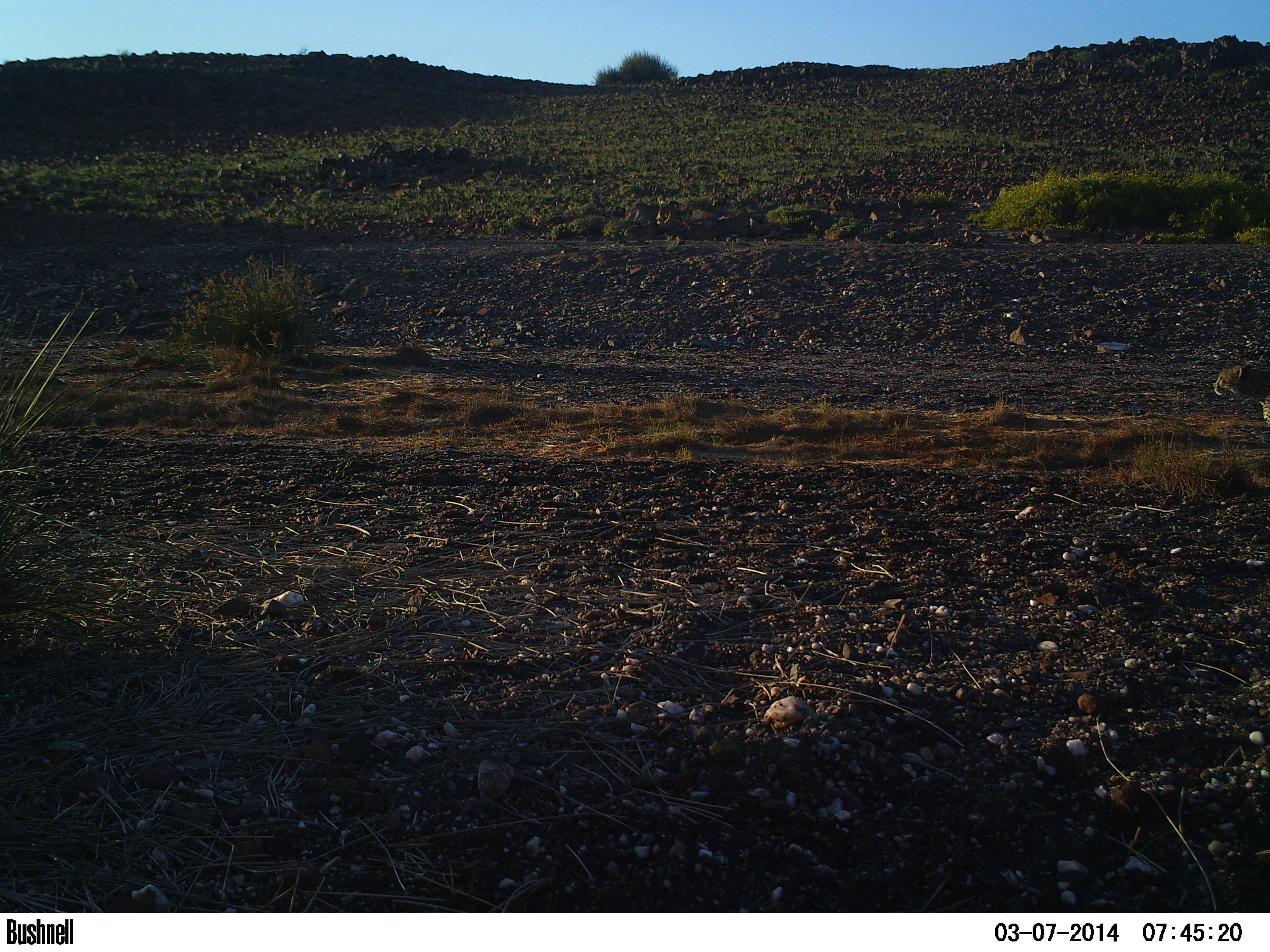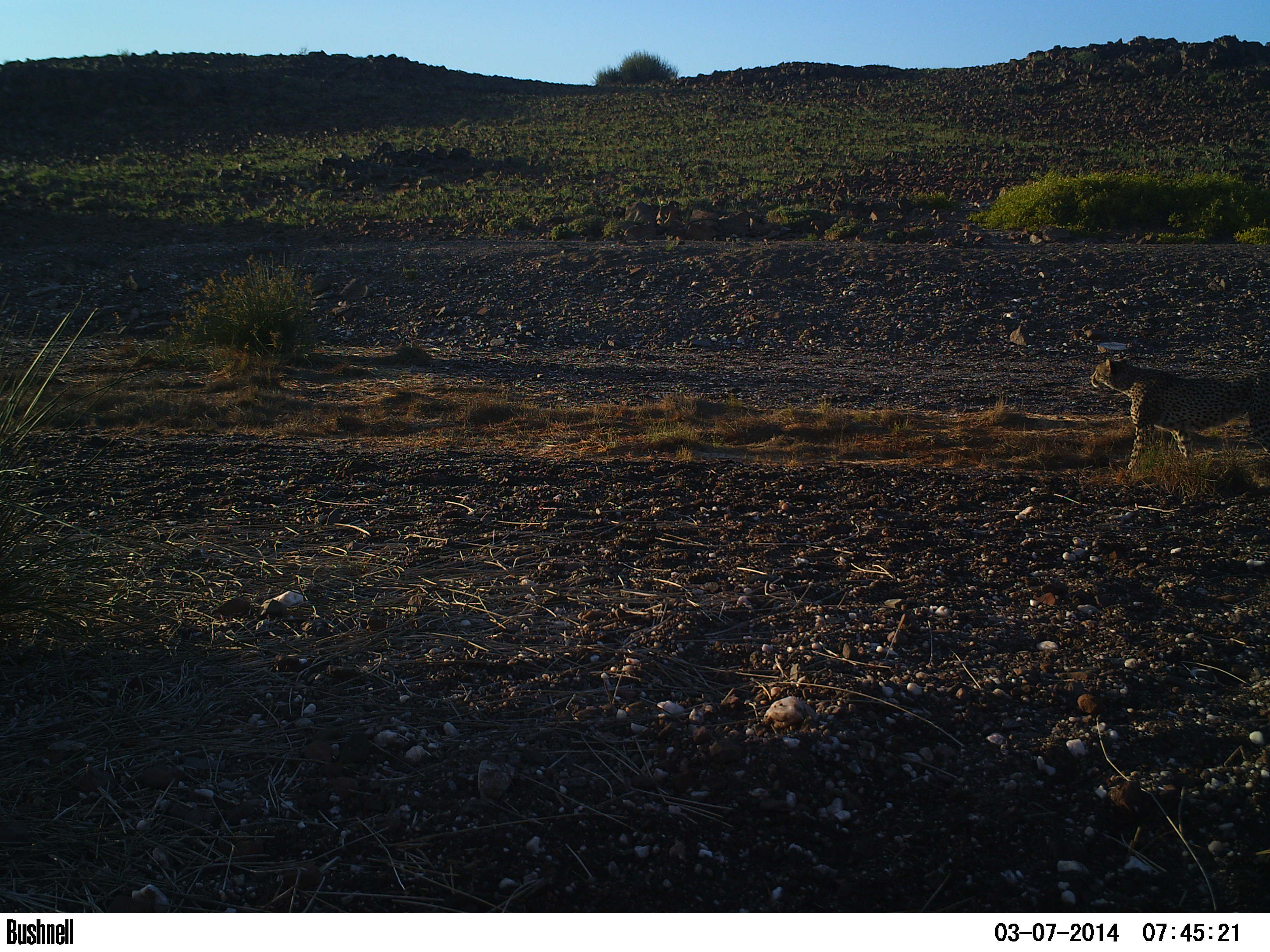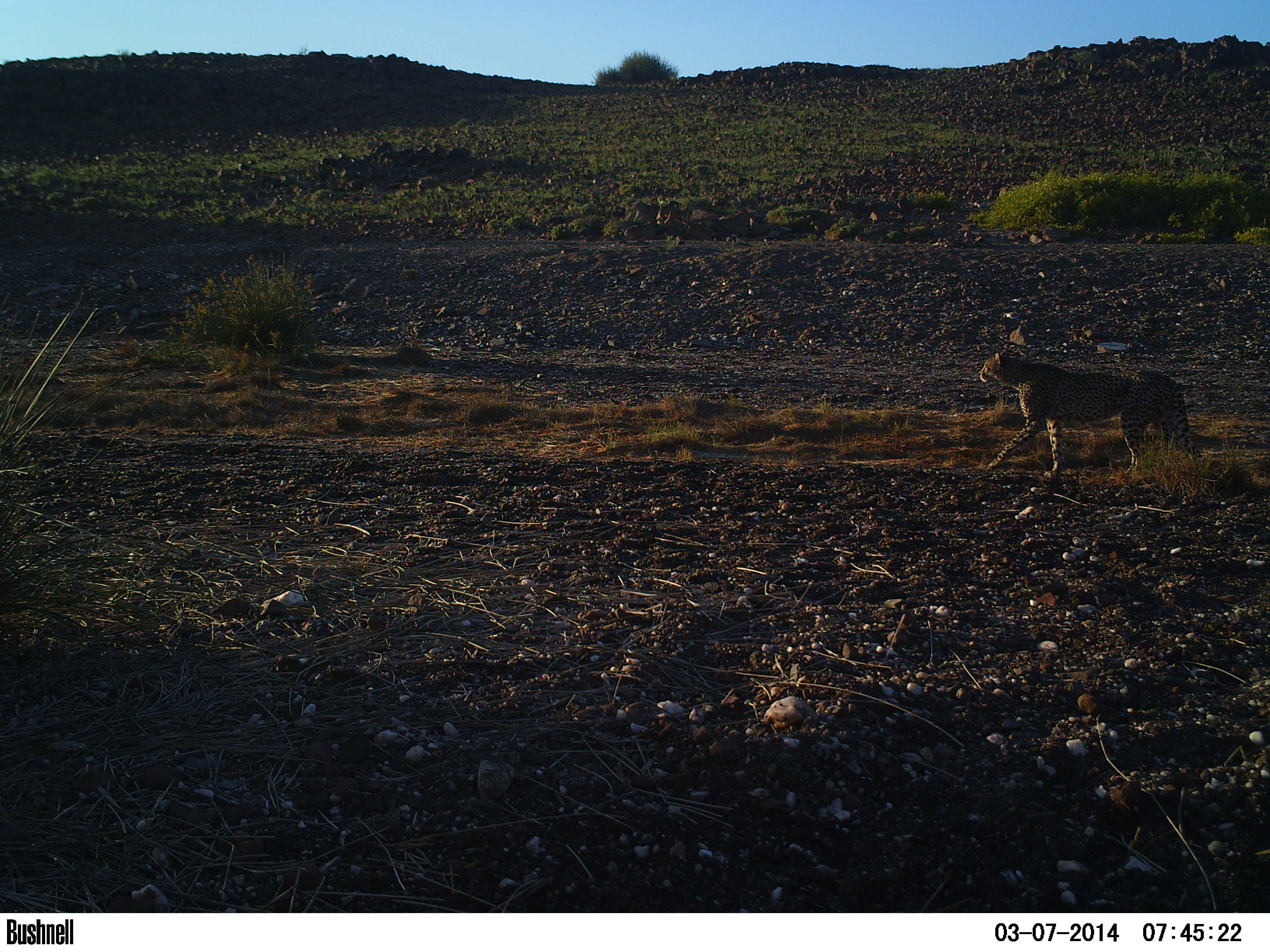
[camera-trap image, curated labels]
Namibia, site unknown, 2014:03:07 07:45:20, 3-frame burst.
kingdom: Animalia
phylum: Chordata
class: Mammalia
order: Carnivora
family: Felidae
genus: Acinonyx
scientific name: Acinonyx jubatus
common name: cheetah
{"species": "Acinonyx jubatus (cheetah)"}